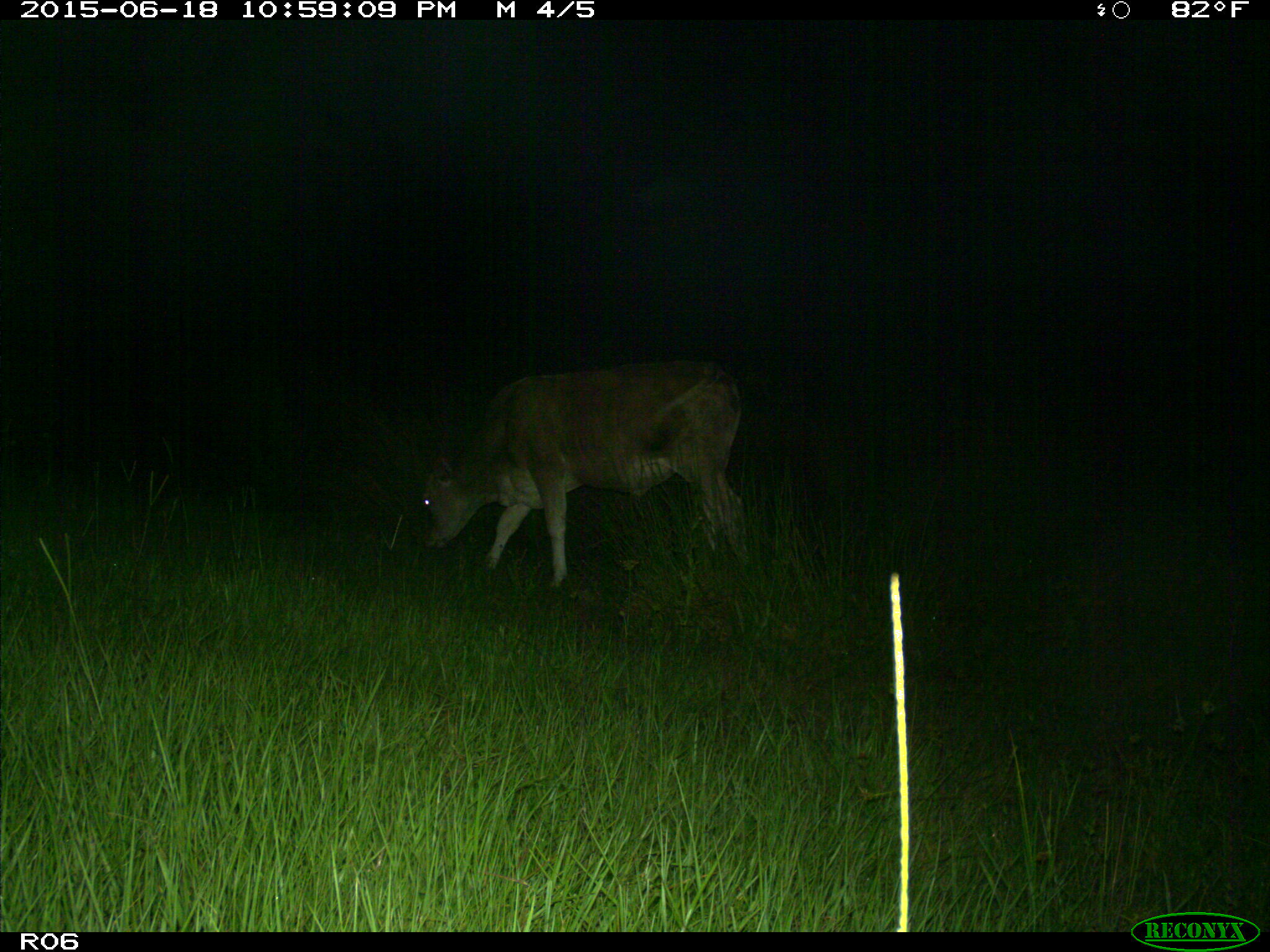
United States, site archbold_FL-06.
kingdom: Animalia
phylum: Chordata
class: Mammalia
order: Artiodactyla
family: Bovidae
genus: Bos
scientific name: Bos taurus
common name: domestic cow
Bos taurus (domestic cow).